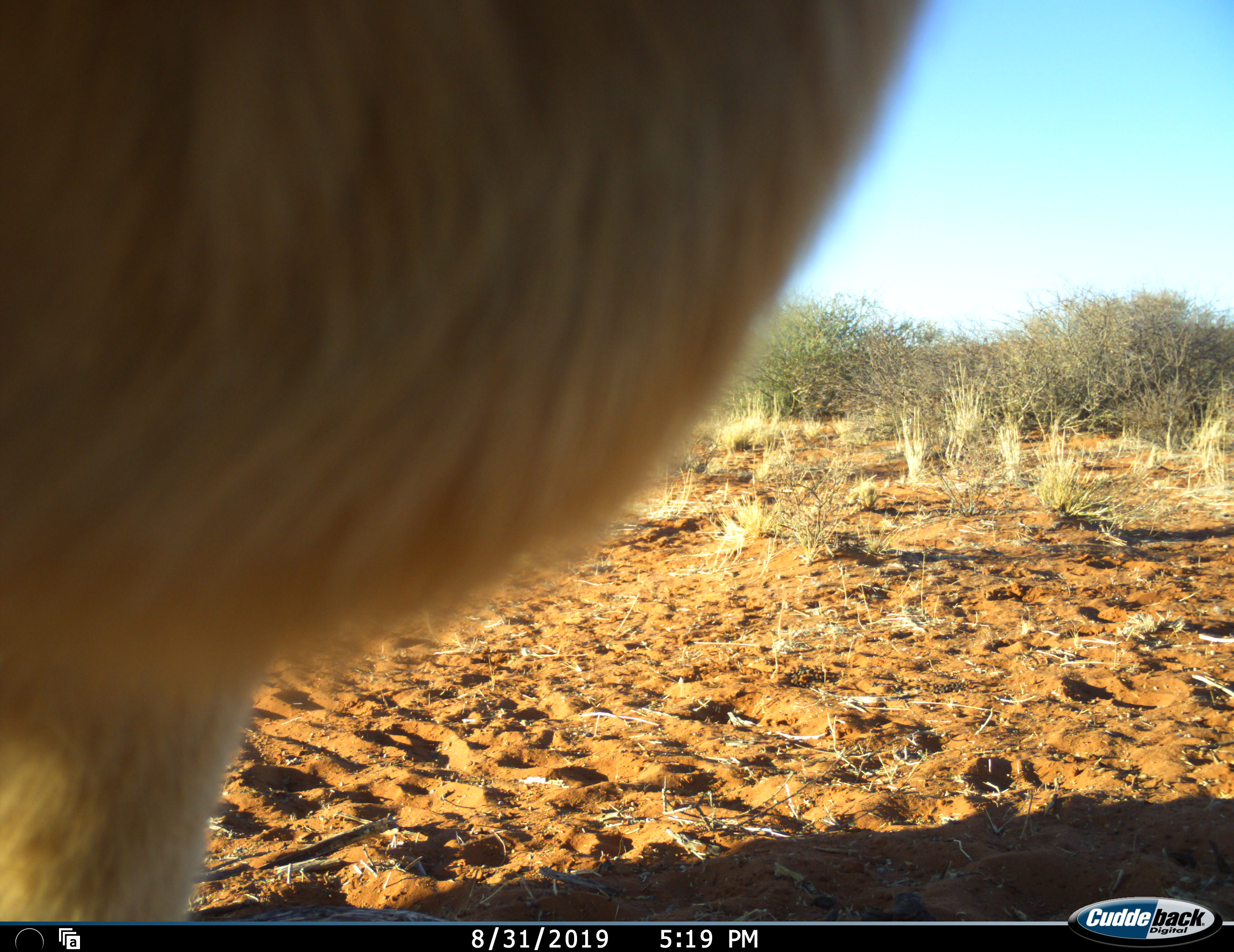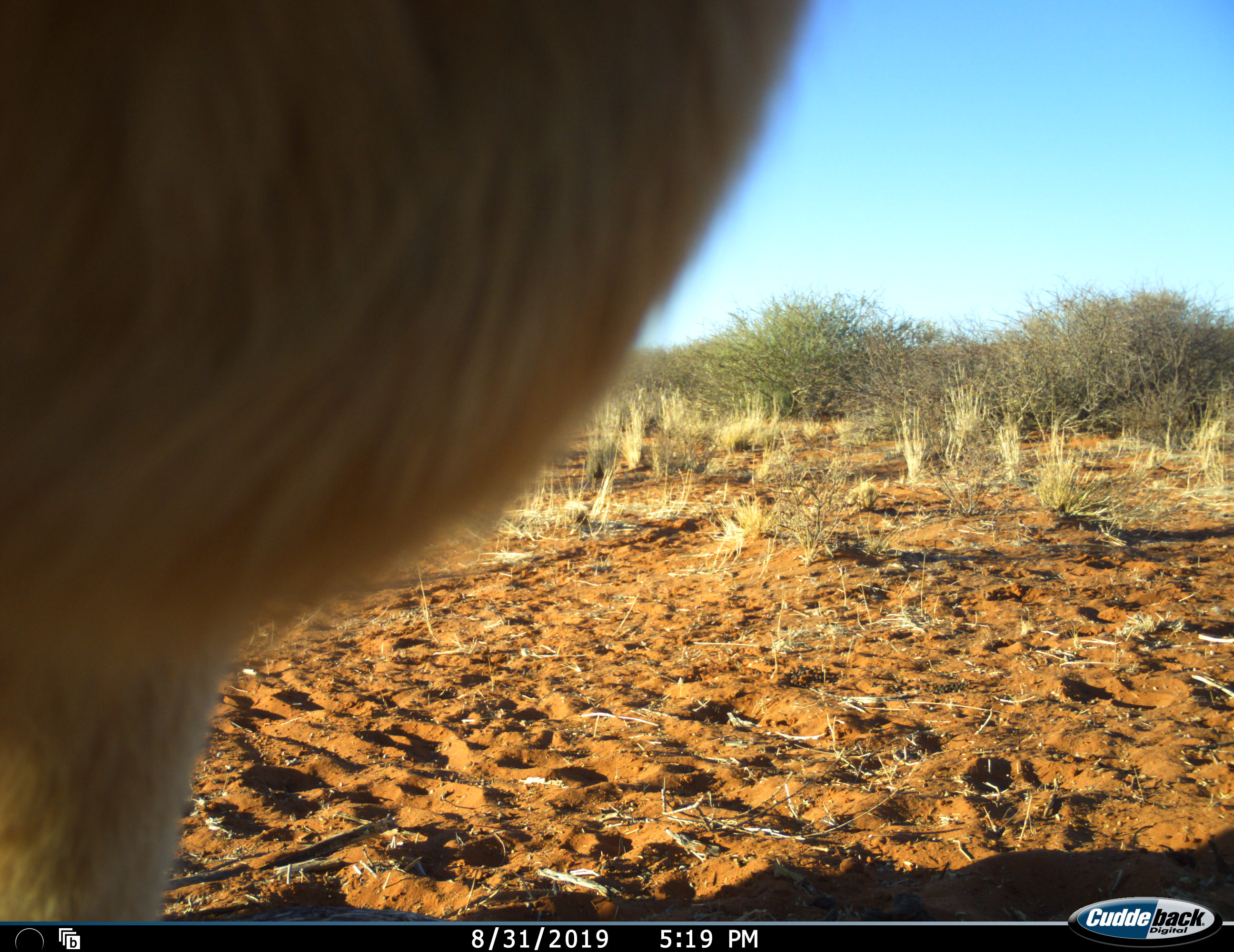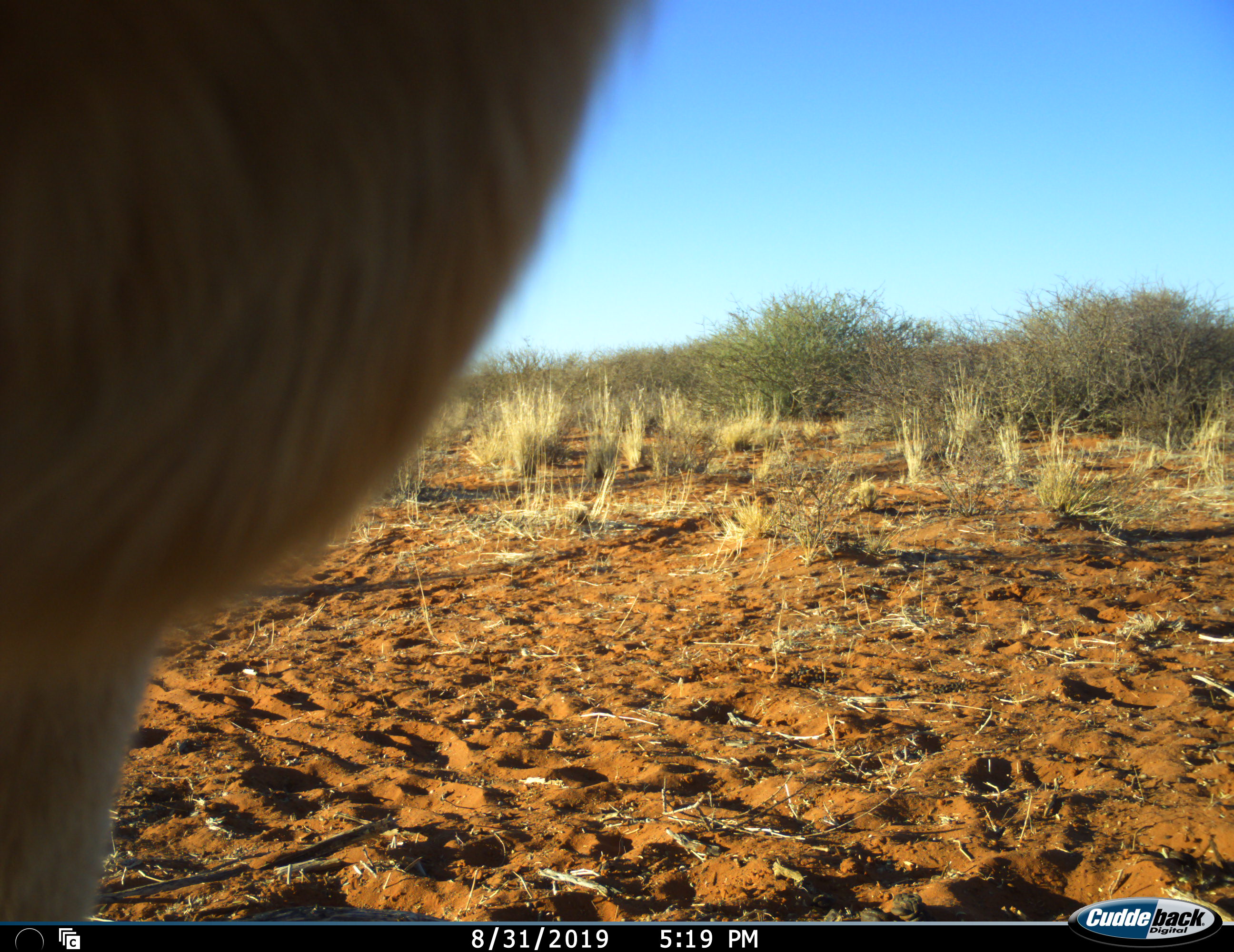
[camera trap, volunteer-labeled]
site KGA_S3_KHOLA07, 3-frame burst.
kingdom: Animalia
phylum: Chordata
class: Mammalia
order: Artiodactyla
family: Bovidae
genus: Raphicerus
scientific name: Raphicerus campestris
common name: steenbok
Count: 1.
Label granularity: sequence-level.